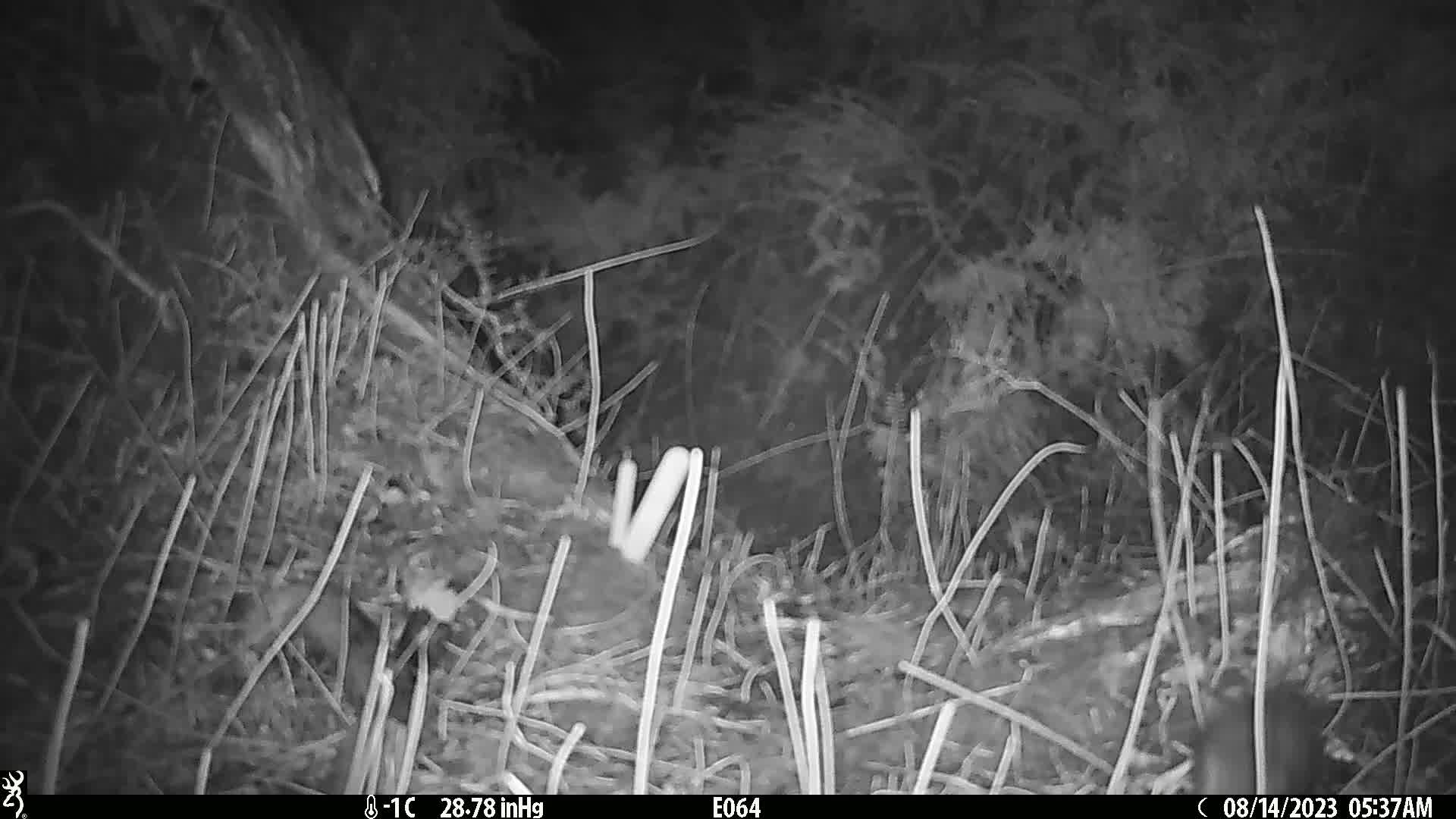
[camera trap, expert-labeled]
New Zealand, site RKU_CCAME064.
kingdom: Animalia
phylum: Chordata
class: Mammalia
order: Rodentia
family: Muridae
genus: Rattus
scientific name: Rattus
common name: rat